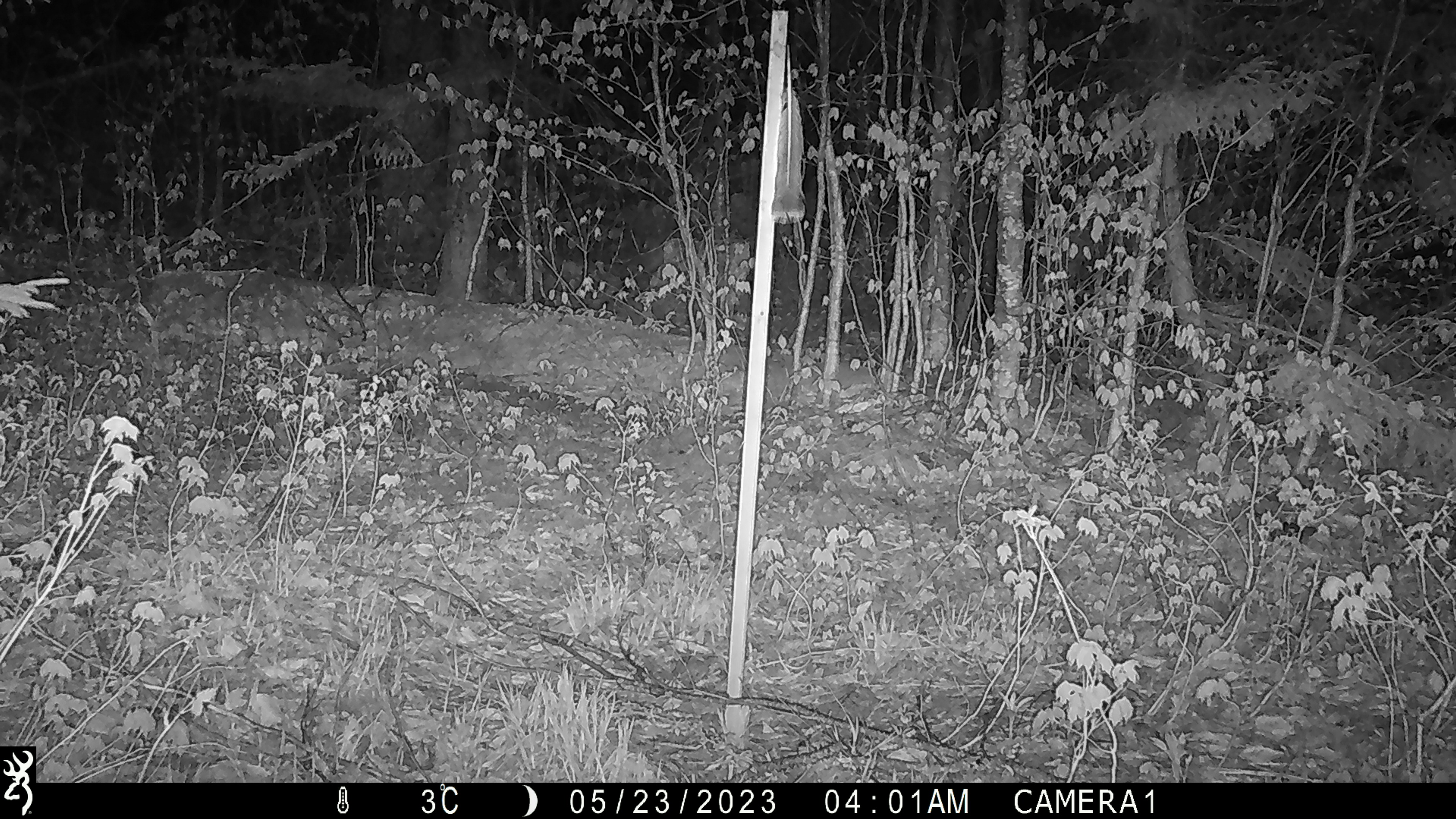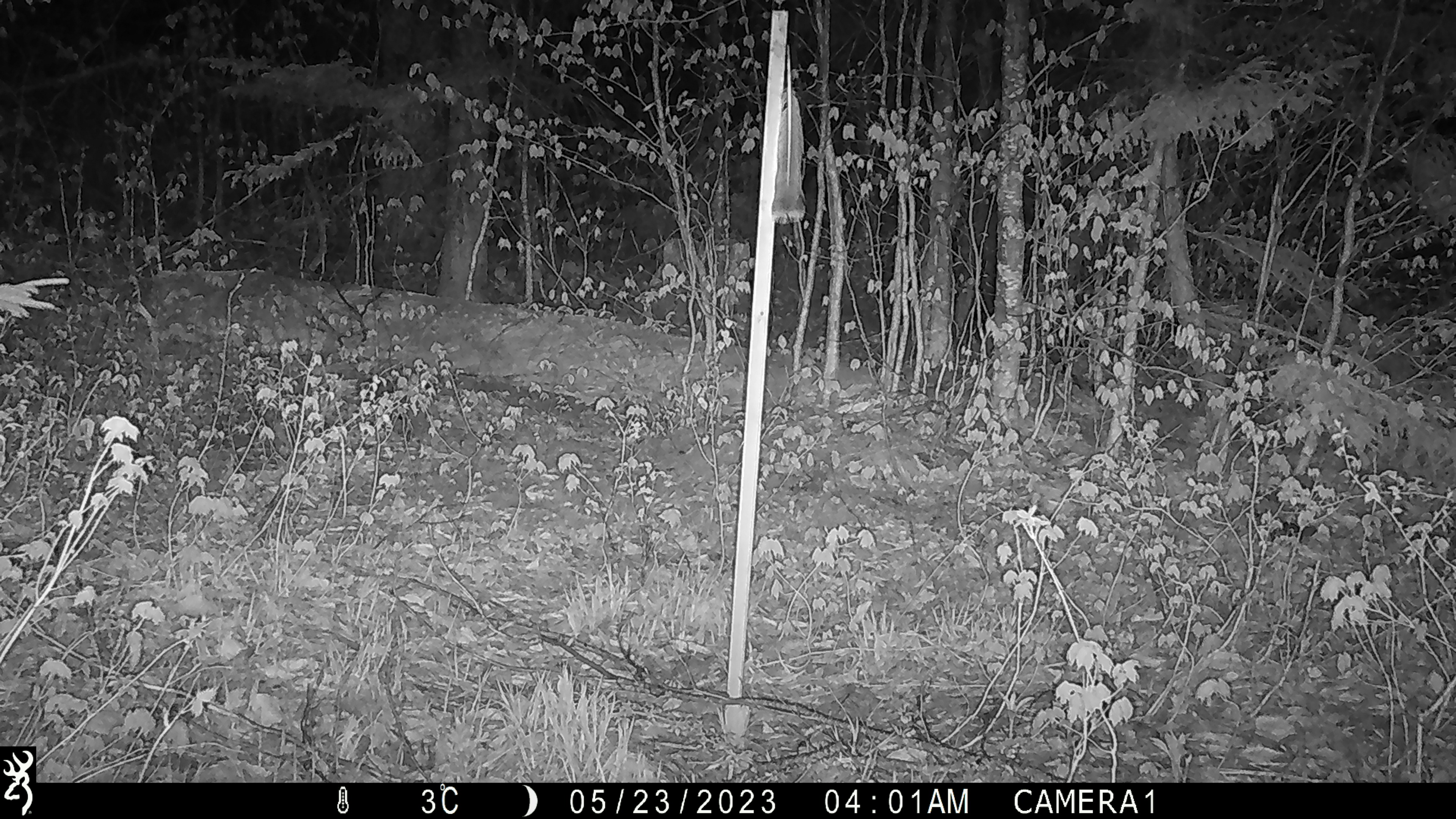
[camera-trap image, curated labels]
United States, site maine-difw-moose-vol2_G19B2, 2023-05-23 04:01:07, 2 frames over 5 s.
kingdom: Animalia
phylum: Chordata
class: Mammalia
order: Carnivora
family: Canidae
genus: Canis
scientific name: Canis latrans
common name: coyote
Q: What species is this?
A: Coyote (Canis latrans).